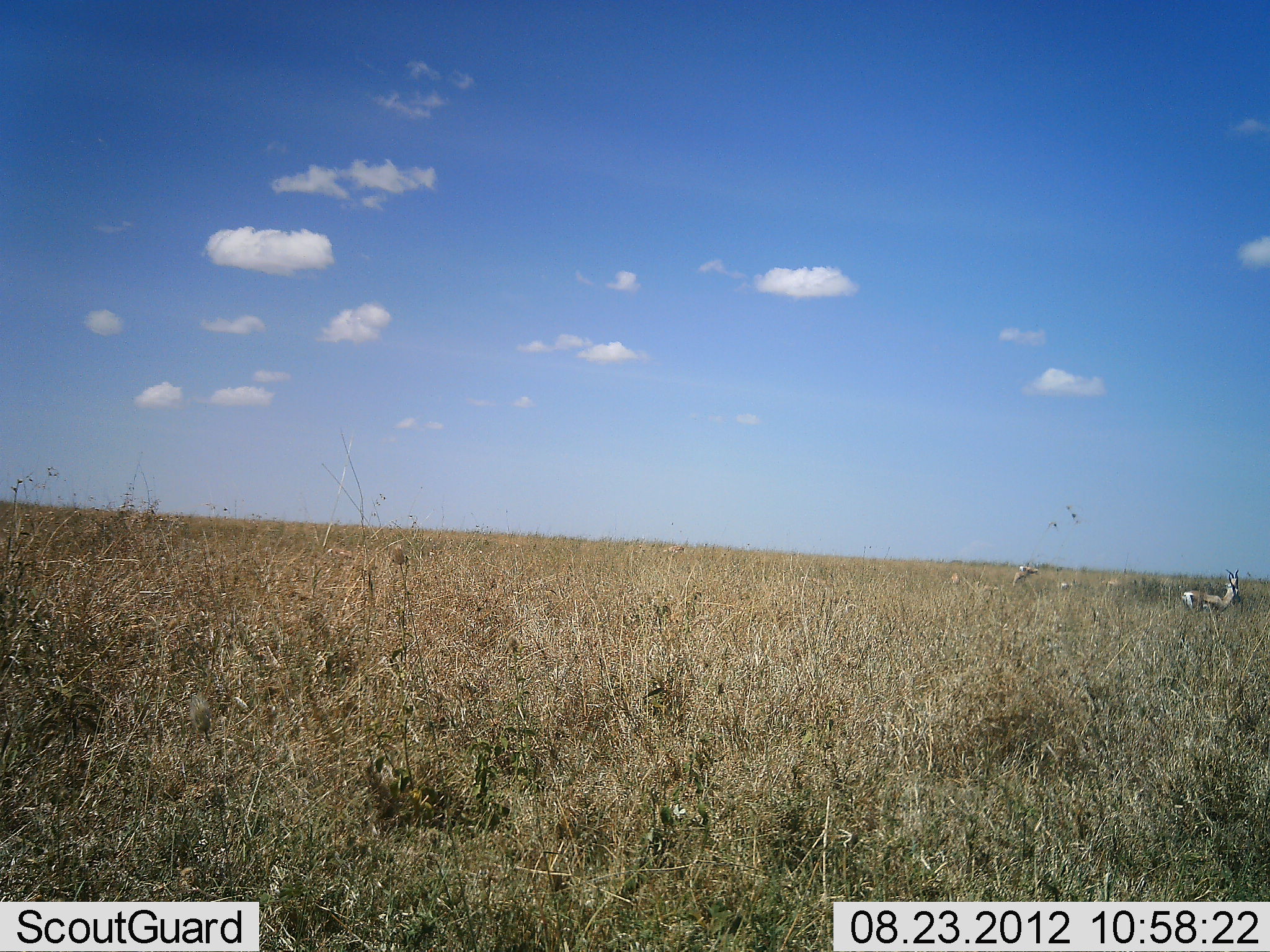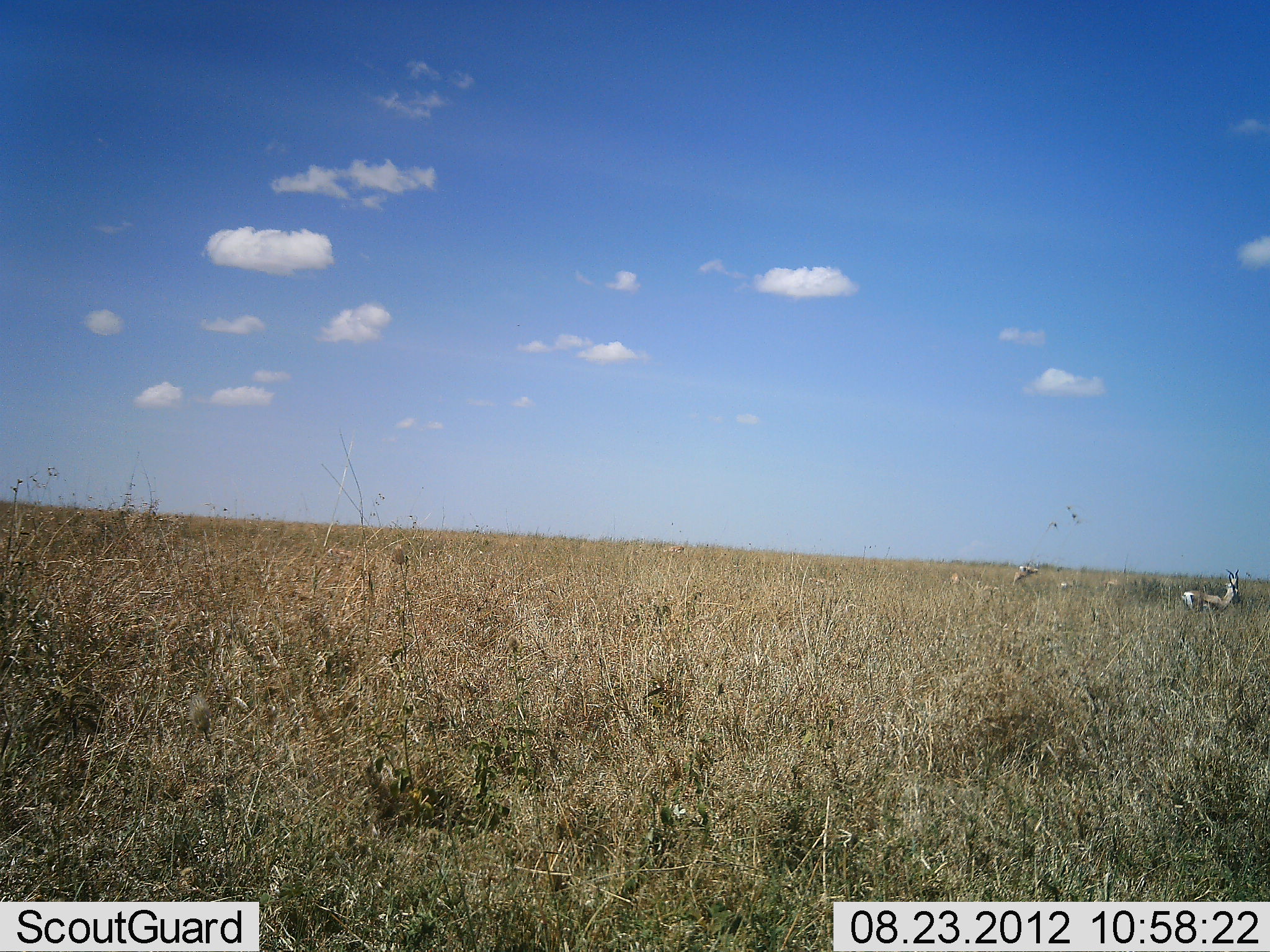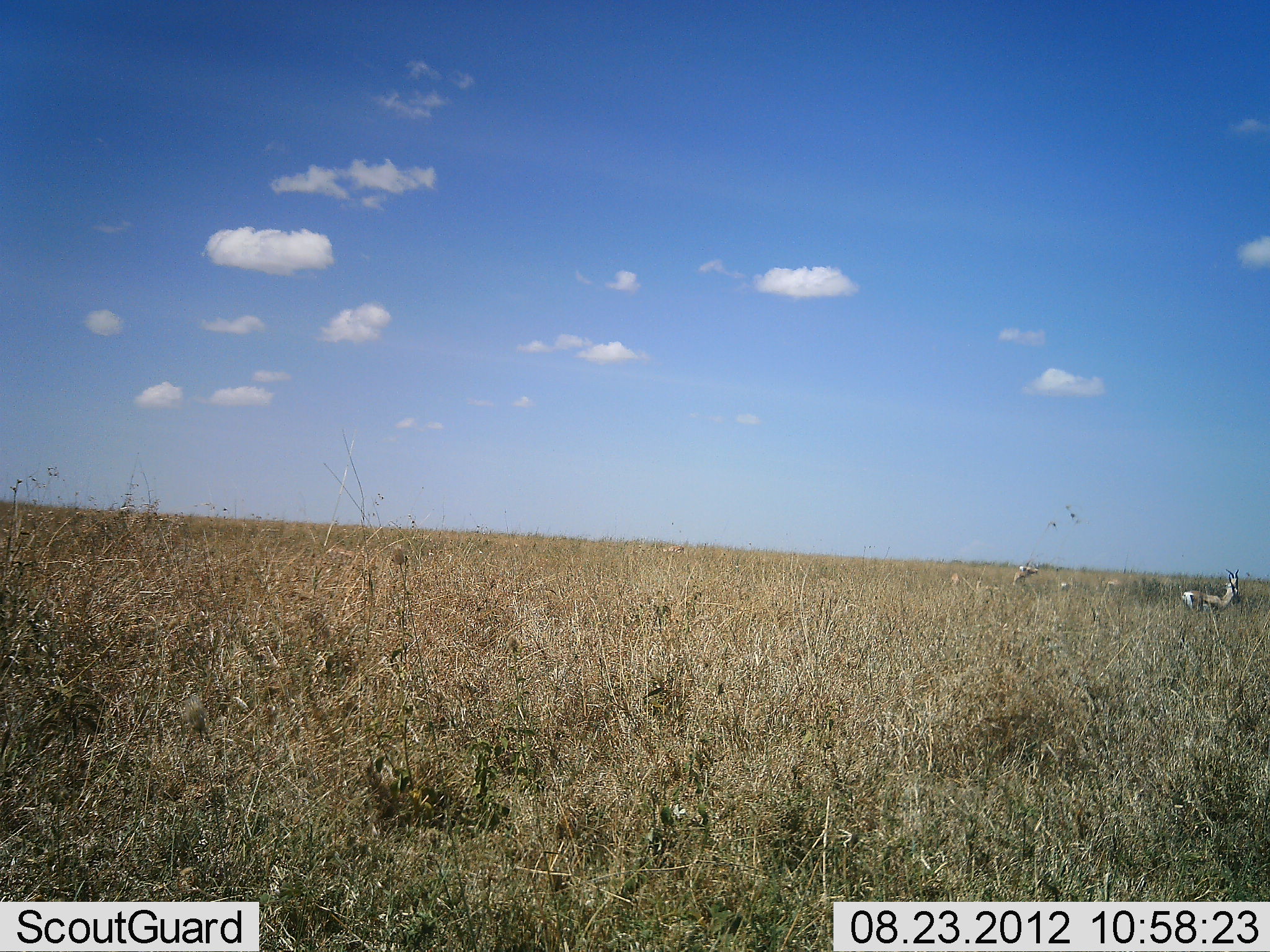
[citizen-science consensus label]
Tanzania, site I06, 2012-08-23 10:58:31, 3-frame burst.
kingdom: Animalia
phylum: Chordata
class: Mammalia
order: Artiodactyla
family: Bovidae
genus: Eudorcas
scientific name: Eudorcas thomsonii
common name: thomson's gazelle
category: gazellethomsons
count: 2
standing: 100%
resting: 0%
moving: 0%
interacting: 0%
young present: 0%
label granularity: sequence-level